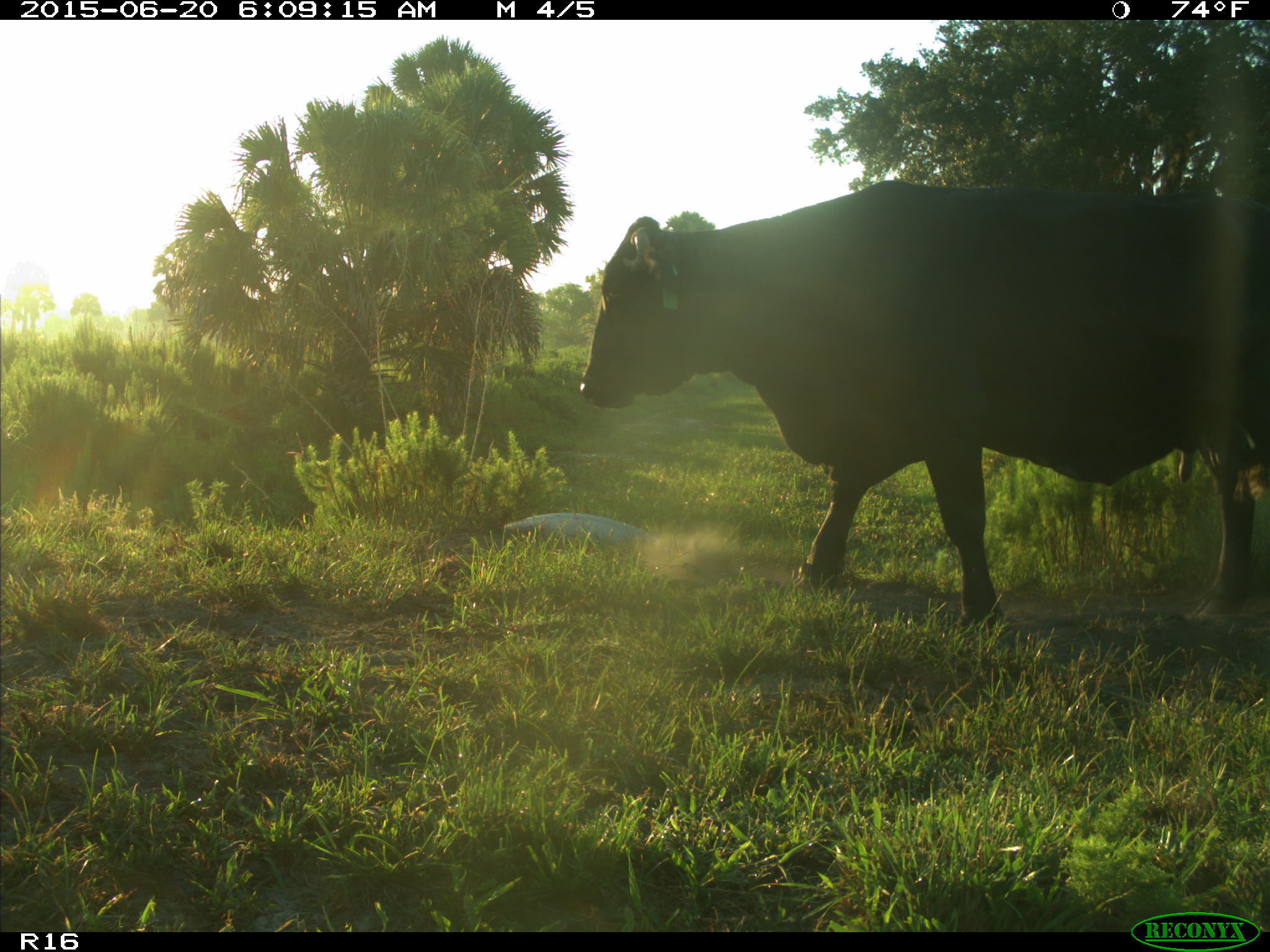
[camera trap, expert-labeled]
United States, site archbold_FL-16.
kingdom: Animalia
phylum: Chordata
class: Mammalia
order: Artiodactyla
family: Bovidae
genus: Bos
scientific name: Bos taurus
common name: domestic cow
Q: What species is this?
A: Bos taurus (domestic cow).